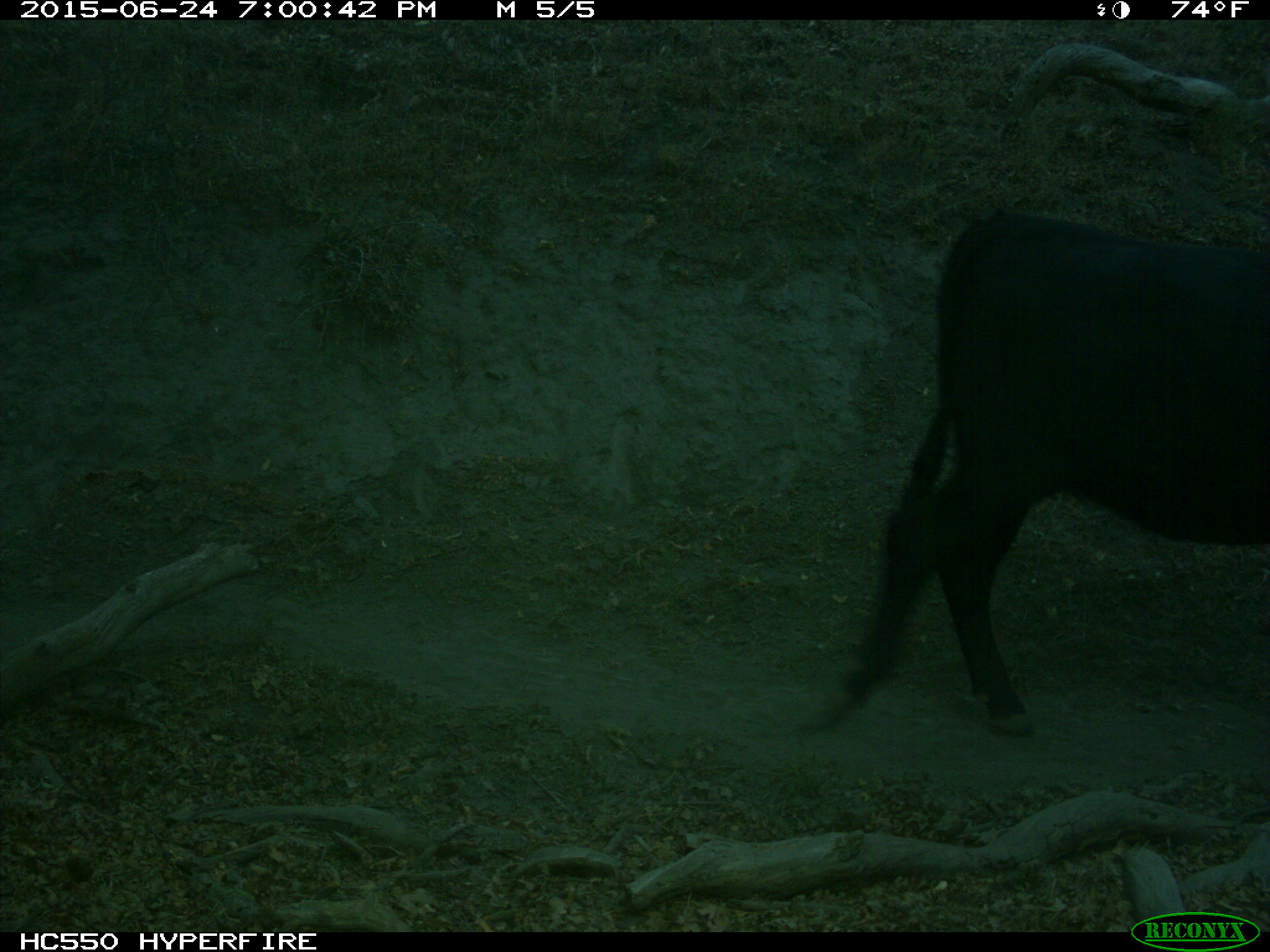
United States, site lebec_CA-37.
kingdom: Animalia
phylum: Chordata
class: Mammalia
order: Artiodactyla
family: Bovidae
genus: Bos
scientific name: Bos taurus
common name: domestic cow